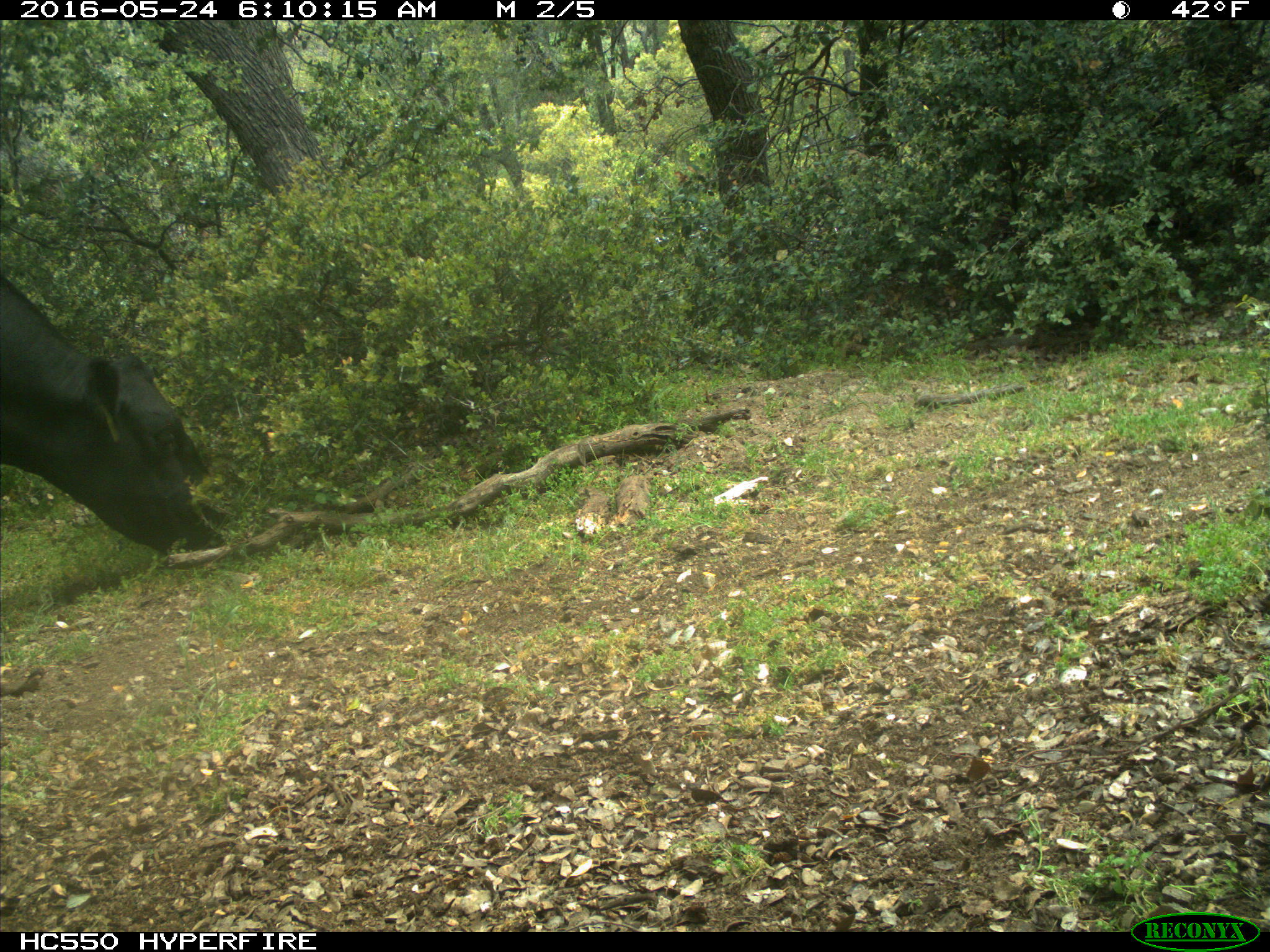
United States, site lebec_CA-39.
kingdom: Animalia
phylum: Chordata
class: Mammalia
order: Artiodactyla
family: Bovidae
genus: Bos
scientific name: Bos taurus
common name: domestic cow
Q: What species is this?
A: Bos taurus (domestic cow).